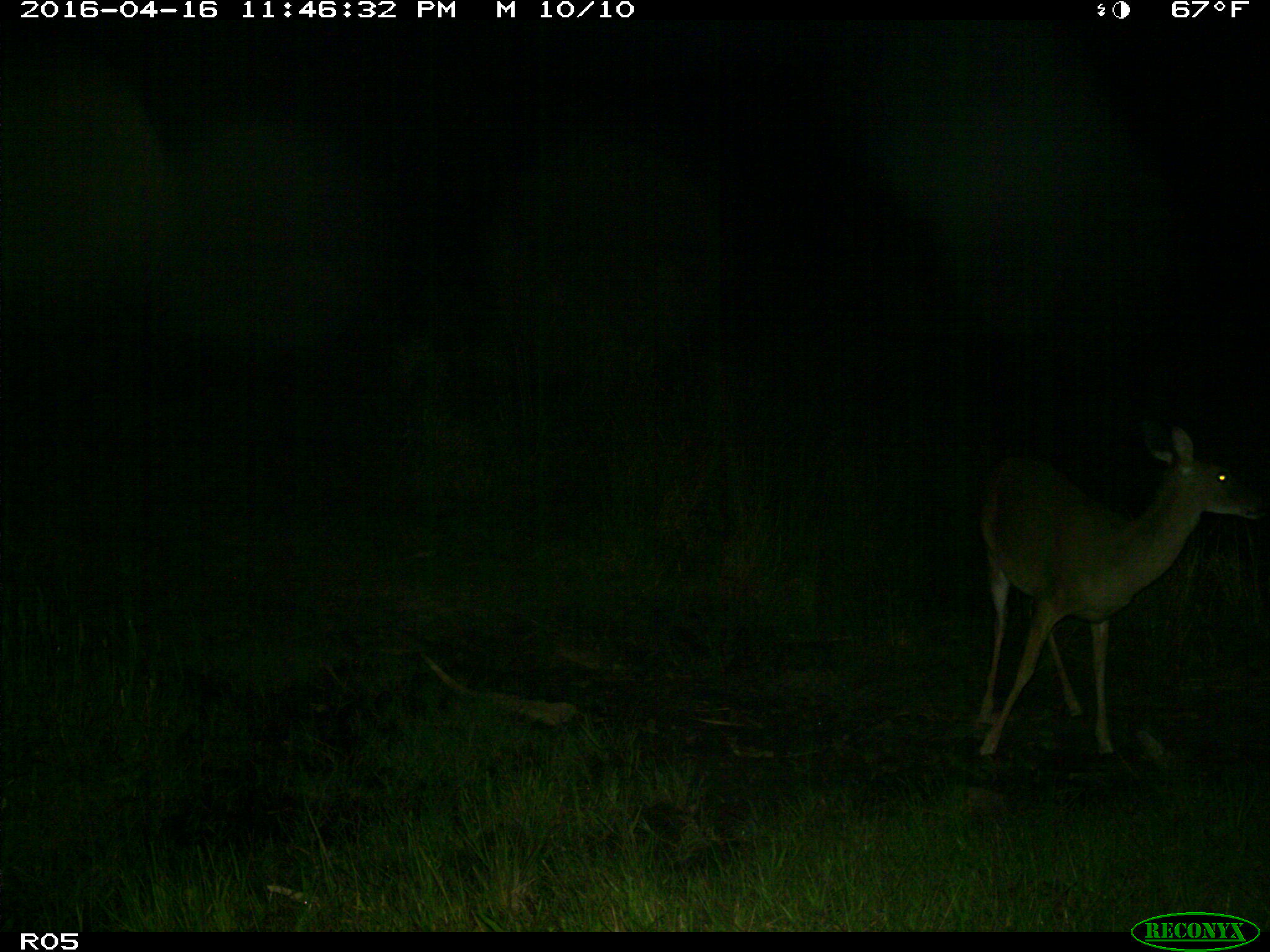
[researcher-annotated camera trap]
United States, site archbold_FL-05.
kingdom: Animalia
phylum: Chordata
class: Mammalia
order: Artiodactyla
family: Cervidae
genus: Odocoileus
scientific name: Odocoileus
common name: deer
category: unidentified deer